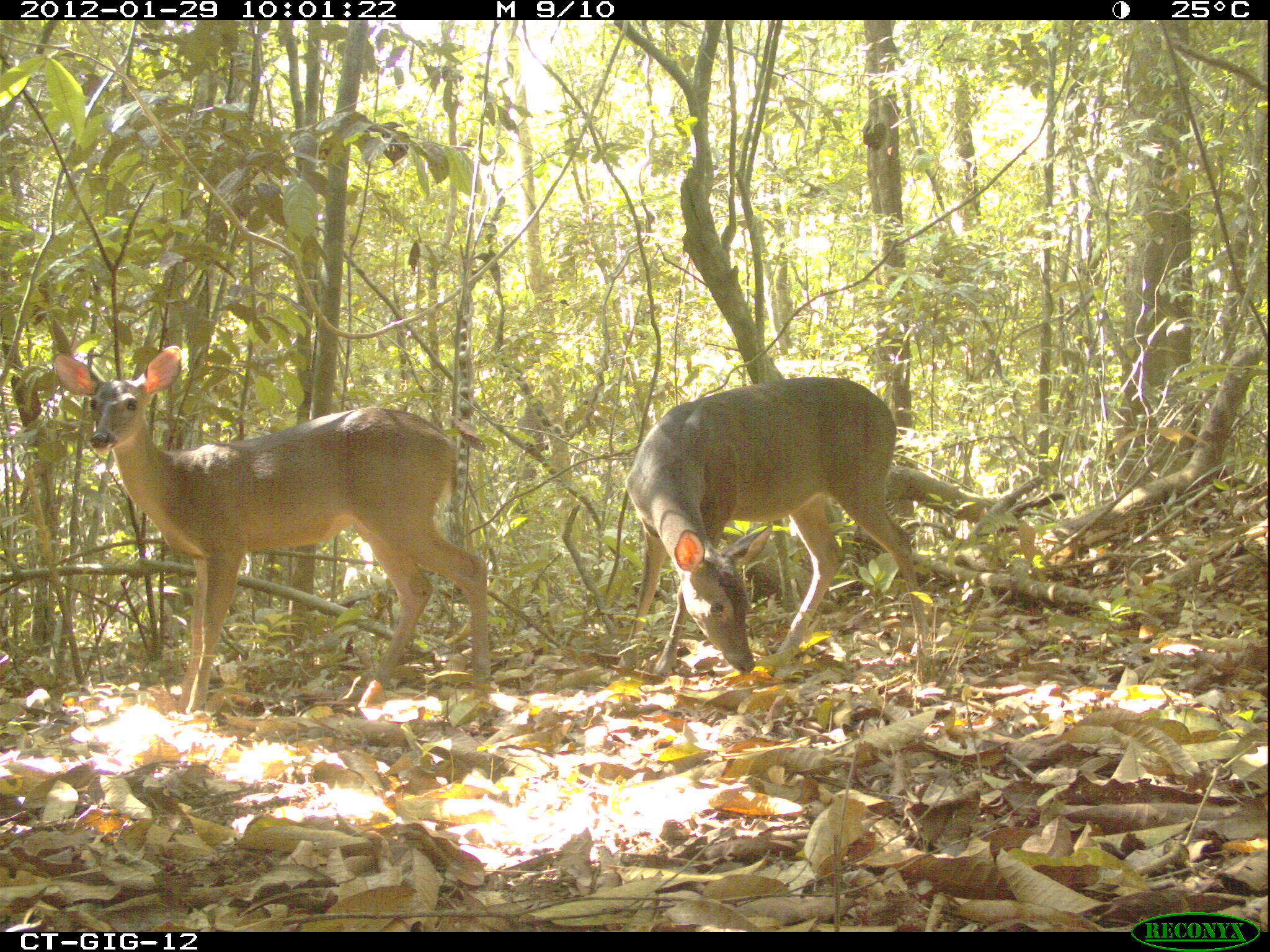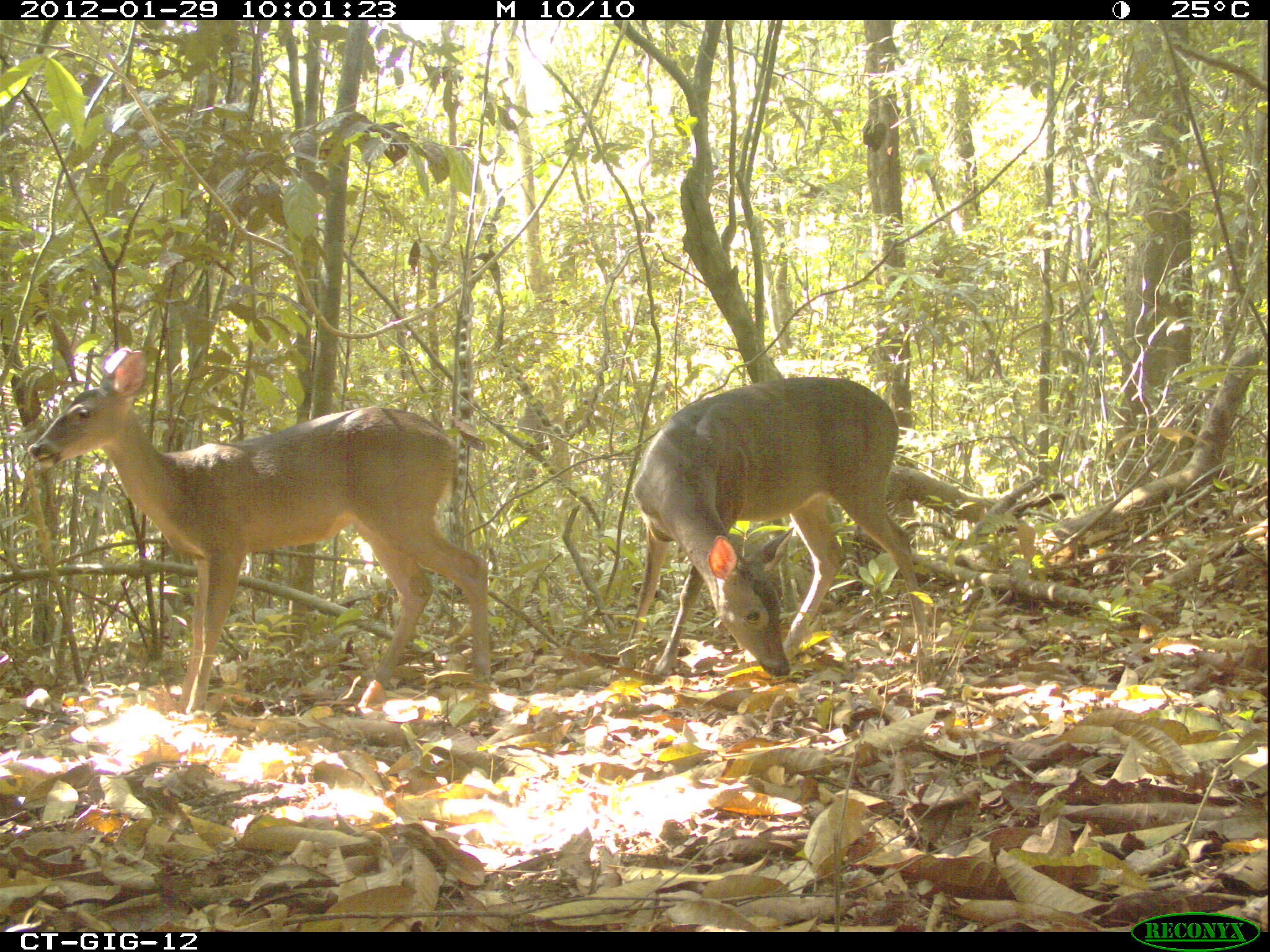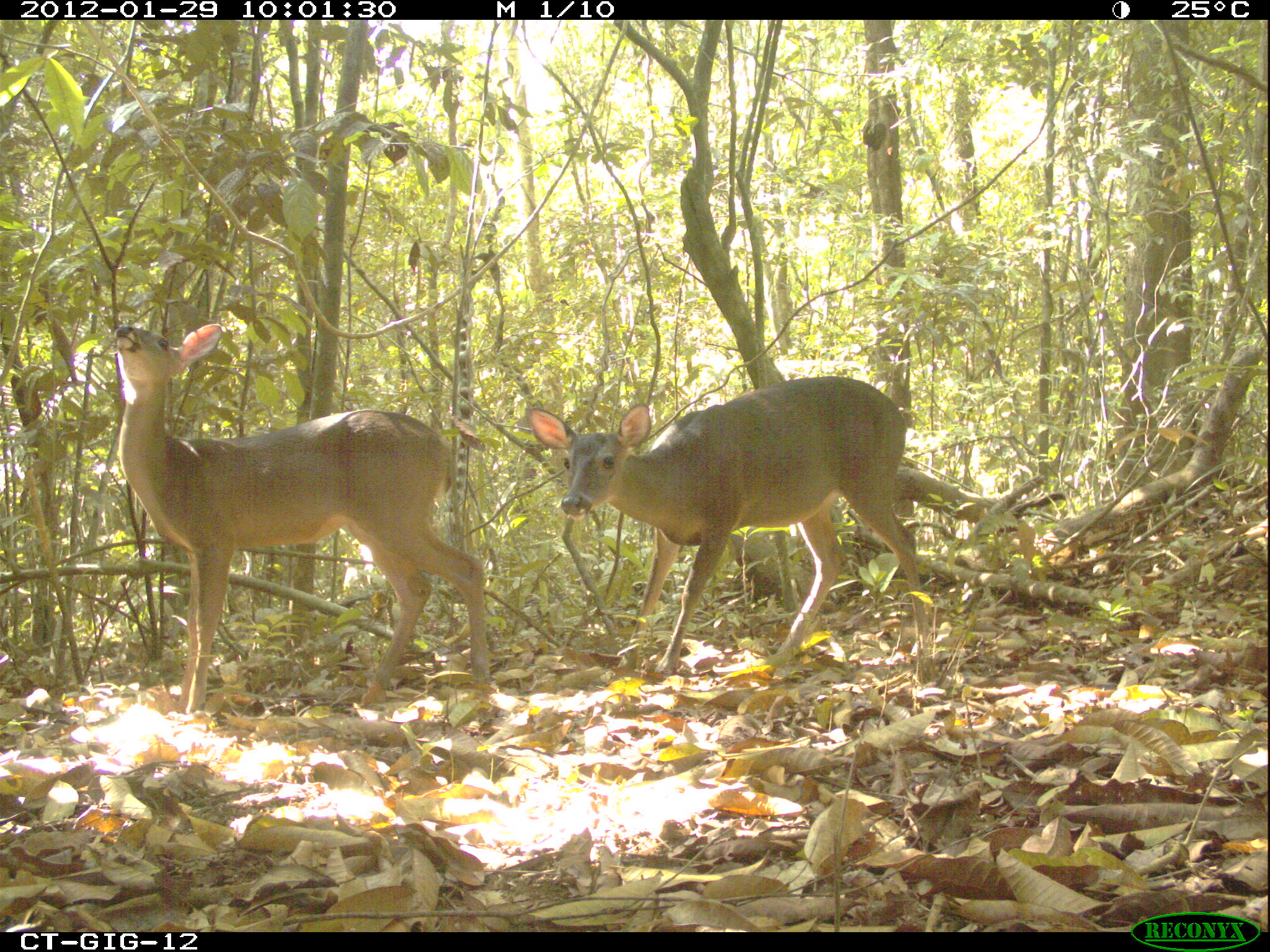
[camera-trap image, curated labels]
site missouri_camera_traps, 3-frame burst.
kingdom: Animalia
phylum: Chordata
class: Mammalia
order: Artiodactyla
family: Cervidae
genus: Odocoileus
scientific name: Odocoileus virginianus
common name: white-tailed deer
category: white tailed deer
White tailed deer (white-tailed deer) (Odocoileus virginianus). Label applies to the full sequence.